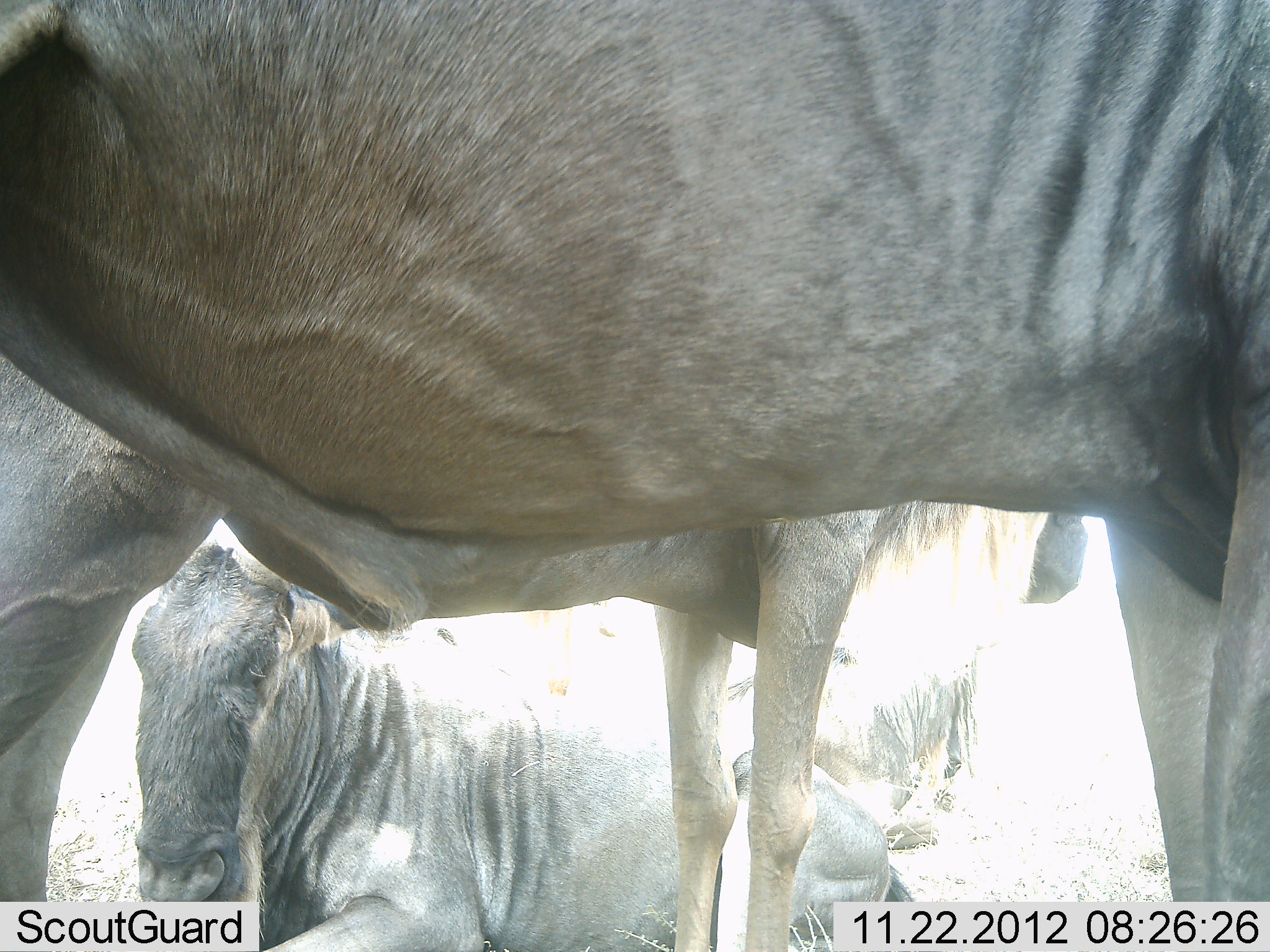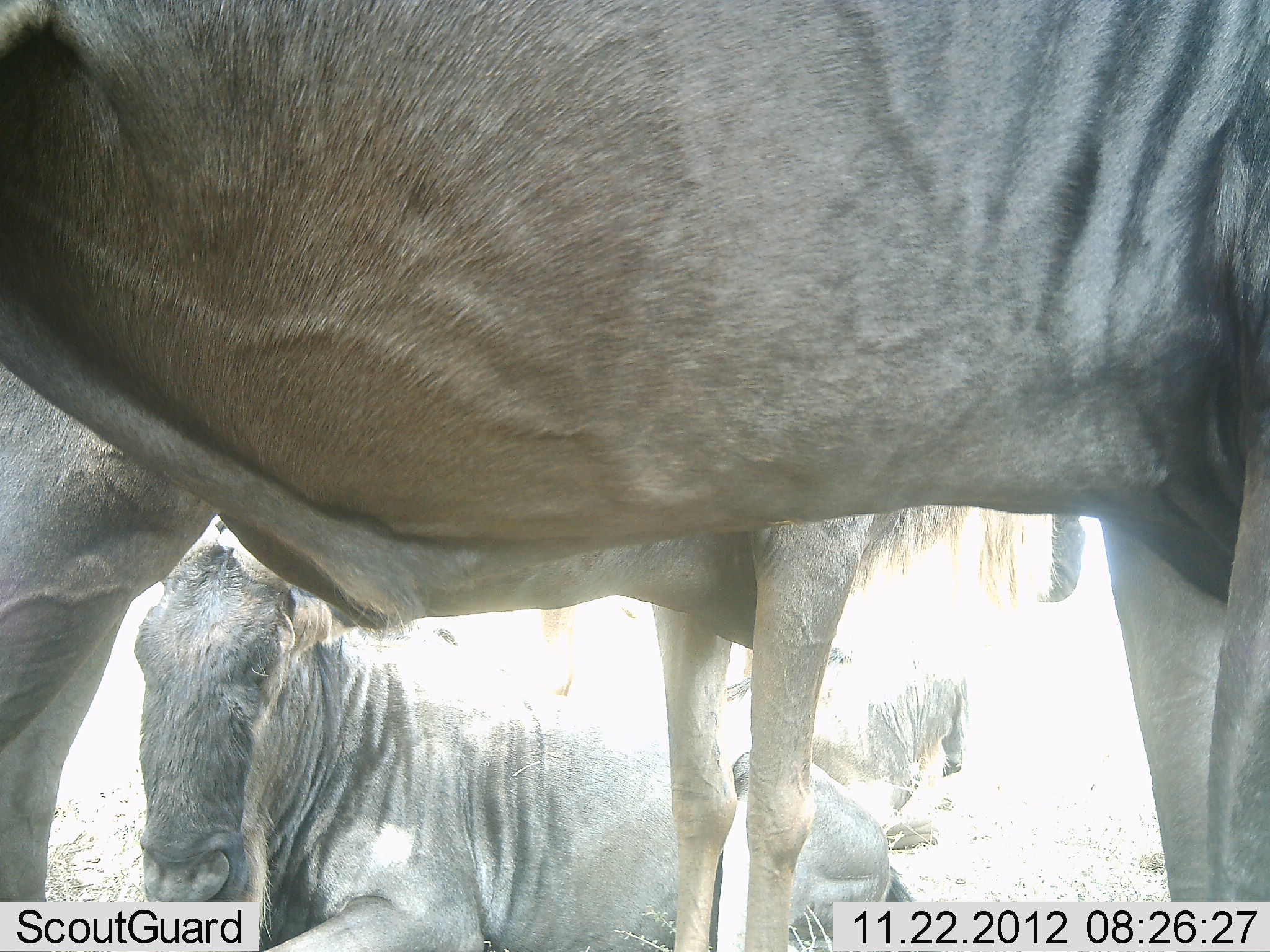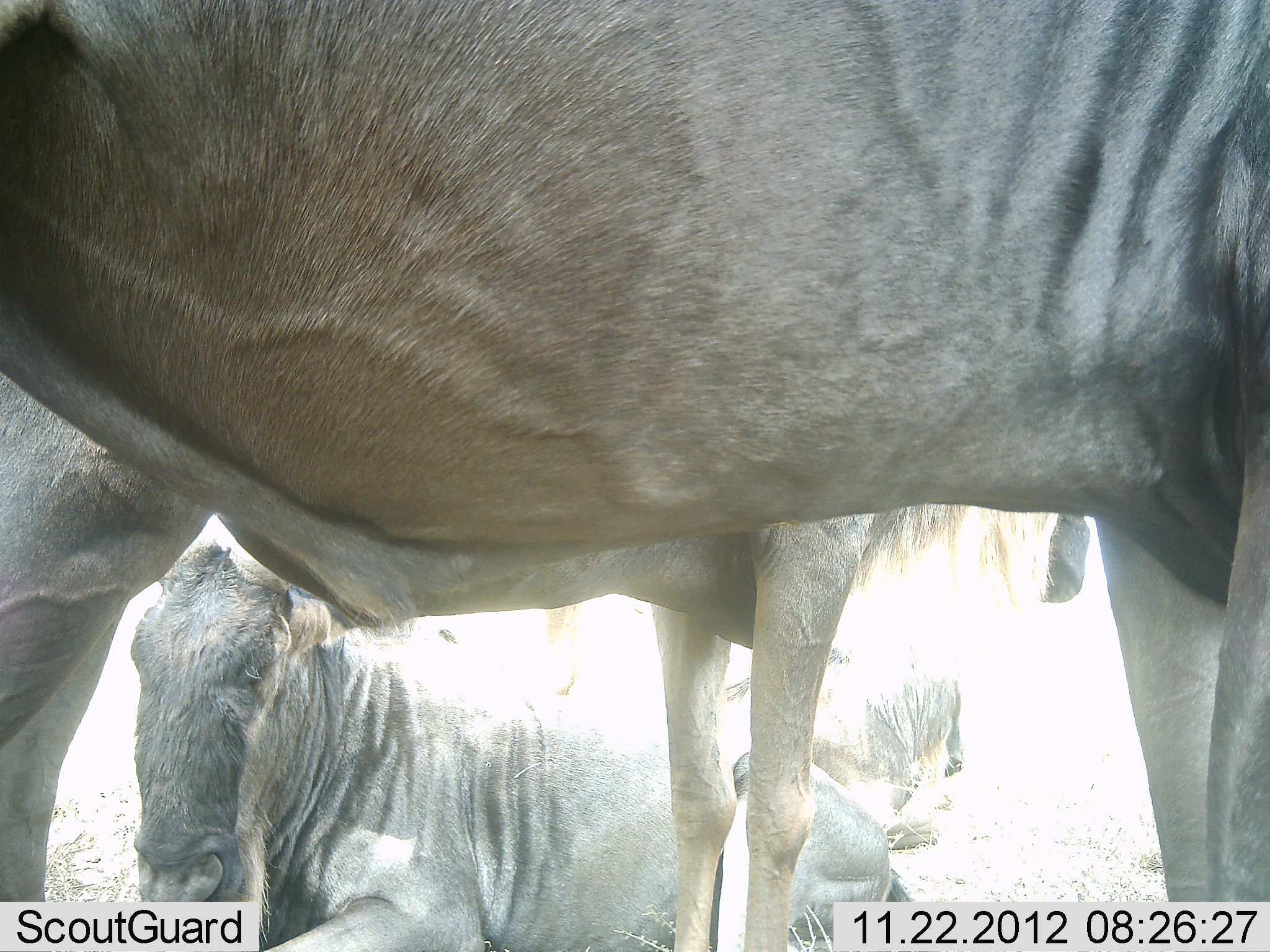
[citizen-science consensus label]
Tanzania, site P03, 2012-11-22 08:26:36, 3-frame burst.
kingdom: Animalia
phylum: Chordata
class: Mammalia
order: Artiodactyla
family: Bovidae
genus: Connochaetes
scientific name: Connochaetes taurinus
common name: blue wildebeest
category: wildebeest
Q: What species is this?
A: Wildebeest (blue wildebeest) (Connochaetes taurinus).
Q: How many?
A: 4.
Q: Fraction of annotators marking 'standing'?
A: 90%.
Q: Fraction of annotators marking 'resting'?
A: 90%.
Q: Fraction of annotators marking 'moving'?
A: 0%.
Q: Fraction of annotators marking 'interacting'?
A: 0%.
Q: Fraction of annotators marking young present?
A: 0%.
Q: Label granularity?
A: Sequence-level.